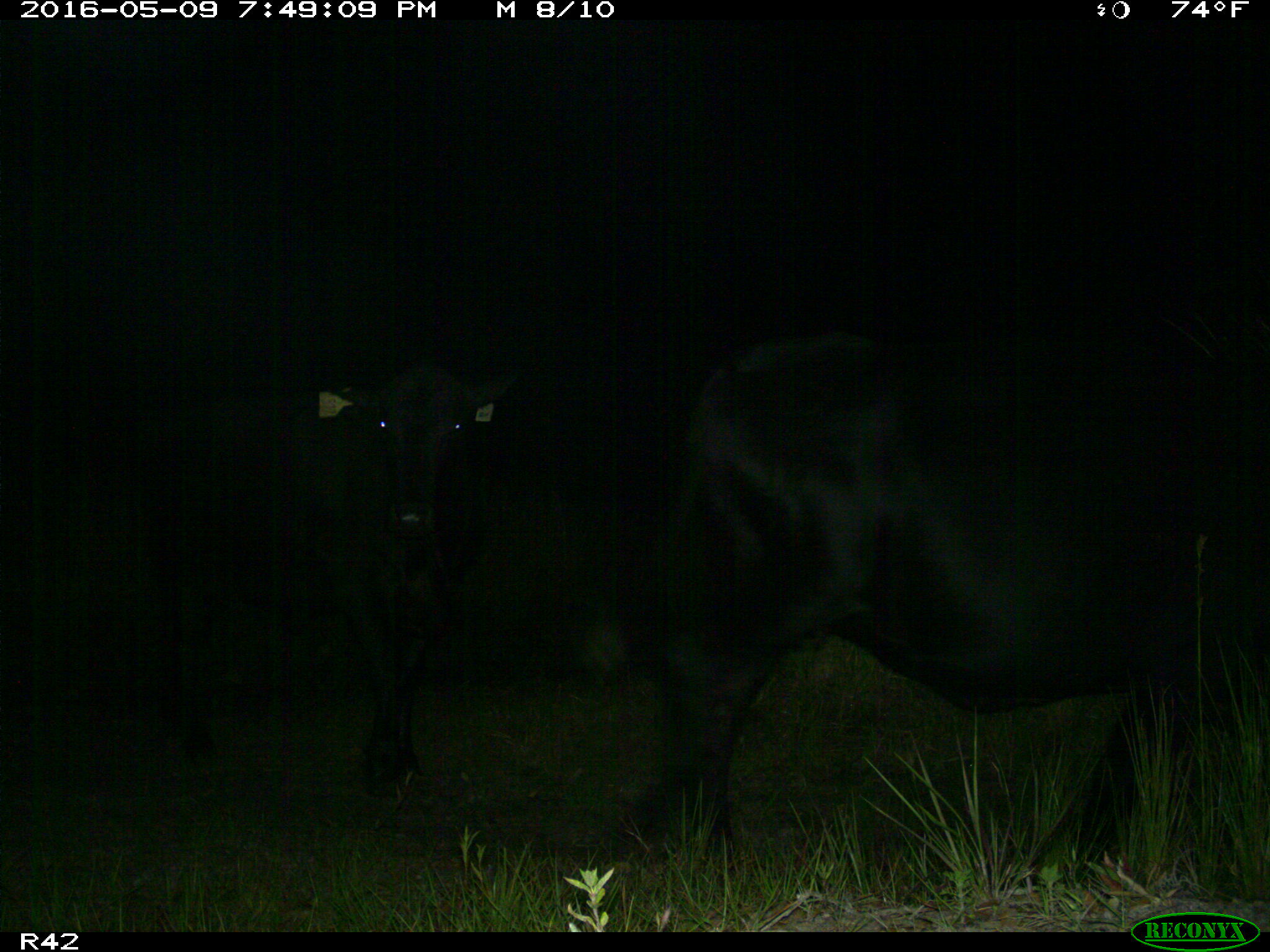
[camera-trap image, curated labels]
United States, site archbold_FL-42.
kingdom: Animalia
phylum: Chordata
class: Mammalia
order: Artiodactyla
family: Bovidae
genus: Bos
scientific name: Bos taurus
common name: domestic cow